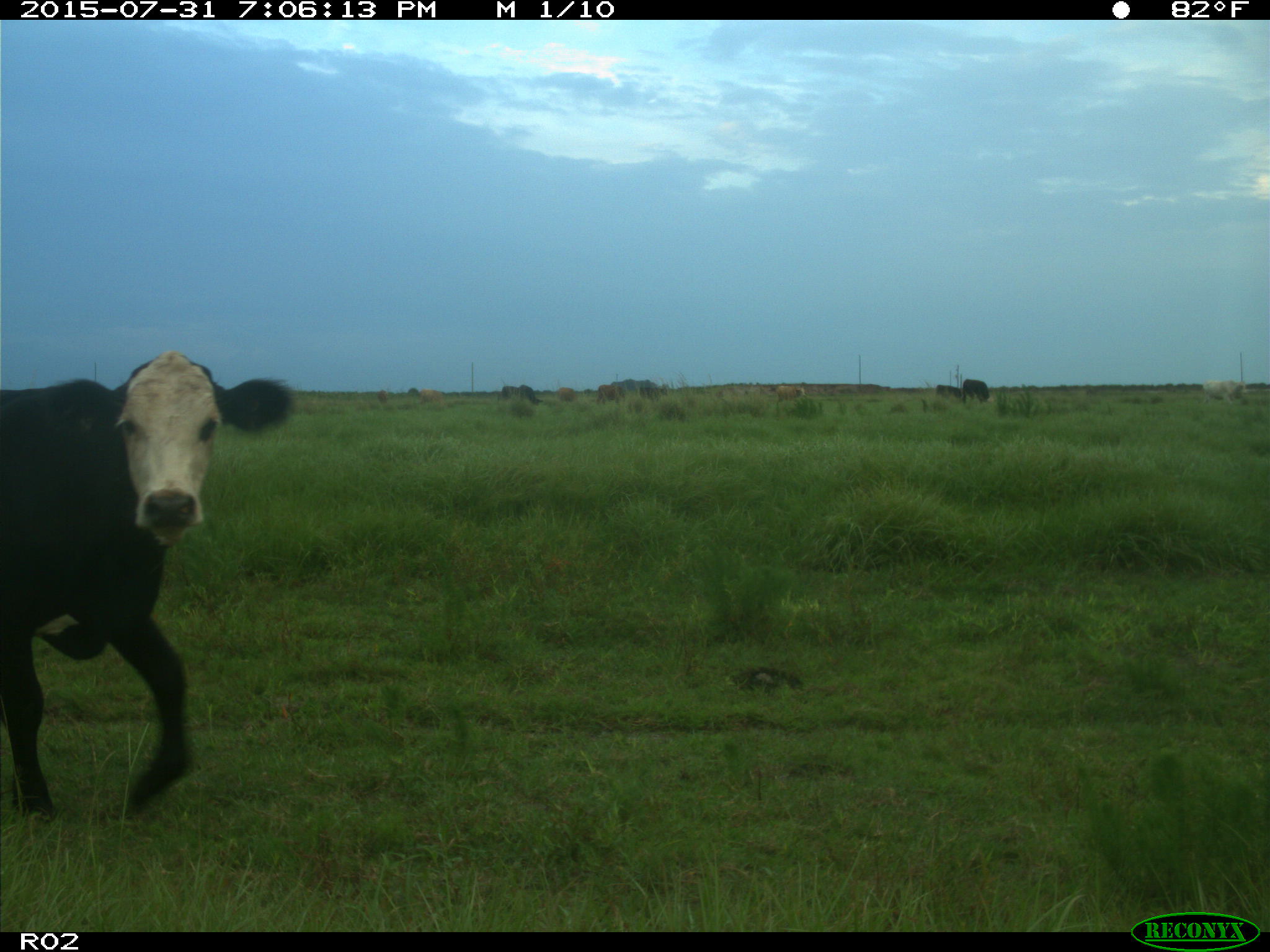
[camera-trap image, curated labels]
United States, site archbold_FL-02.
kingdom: Animalia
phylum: Chordata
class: Mammalia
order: Artiodactyla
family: Bovidae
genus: Bos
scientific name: Bos taurus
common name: domestic cow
Bos taurus (domestic cow).